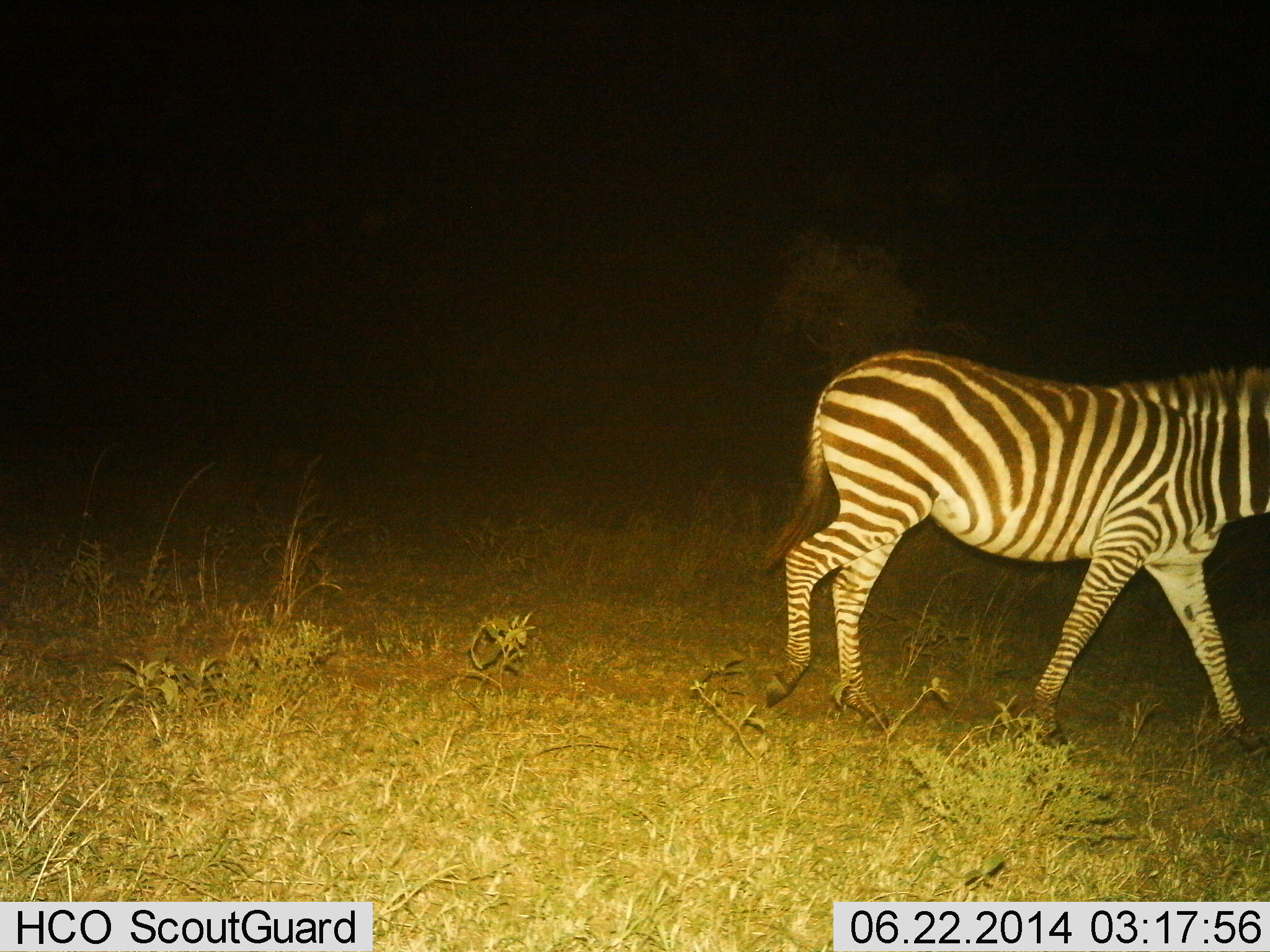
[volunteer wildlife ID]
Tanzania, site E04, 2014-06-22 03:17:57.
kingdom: Animalia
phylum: Chordata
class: Mammalia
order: Perissodactyla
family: Equidae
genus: Equus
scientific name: Equus quagga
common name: plains zebra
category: zebra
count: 1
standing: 40%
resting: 0%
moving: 60%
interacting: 0%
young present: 0%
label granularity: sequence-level